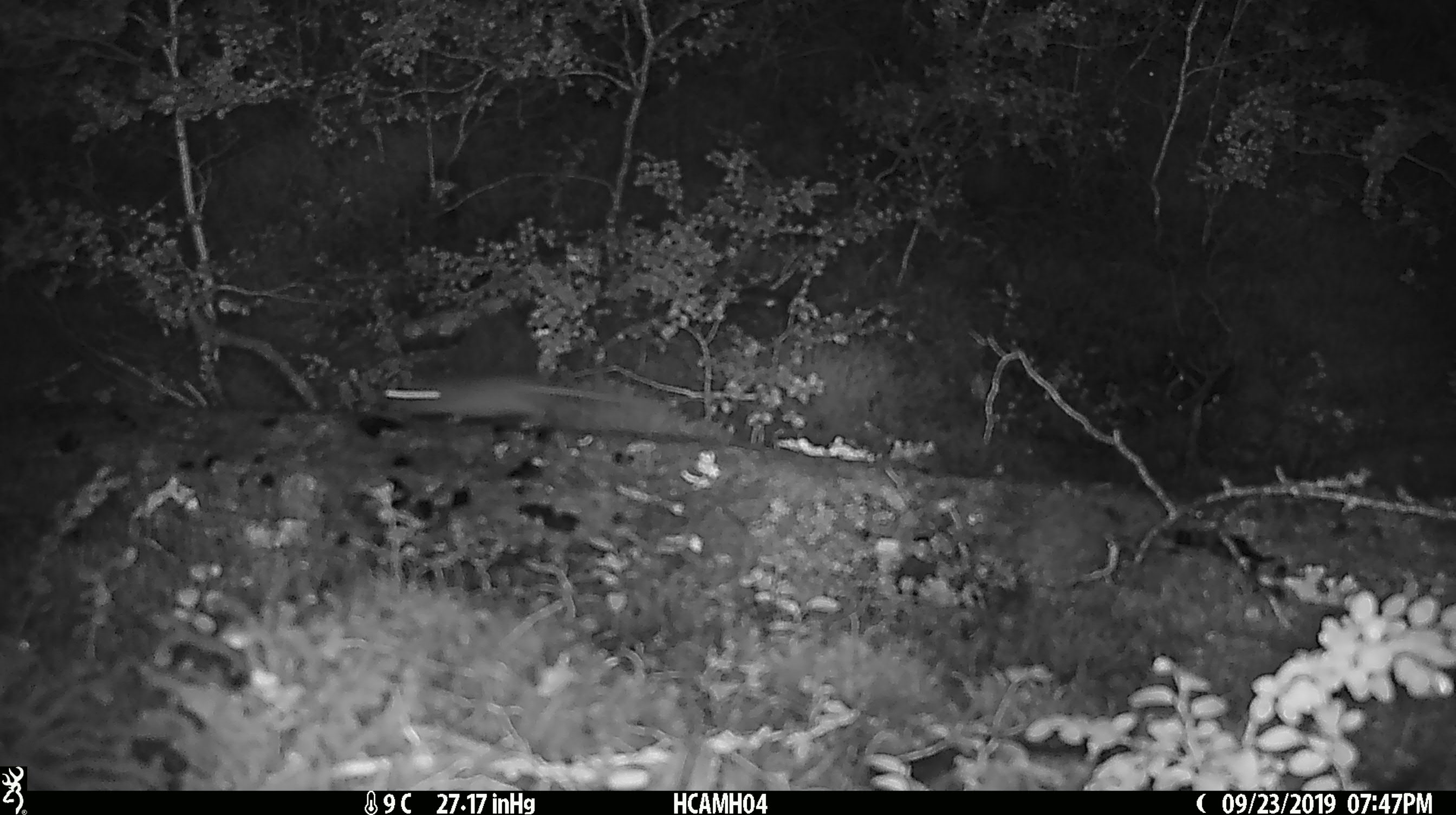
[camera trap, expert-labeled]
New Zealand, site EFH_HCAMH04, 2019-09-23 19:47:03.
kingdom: Animalia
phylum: Chordata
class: Mammalia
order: Rodentia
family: Muridae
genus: Mus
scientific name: Mus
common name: mouse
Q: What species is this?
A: Mouse (Mus).